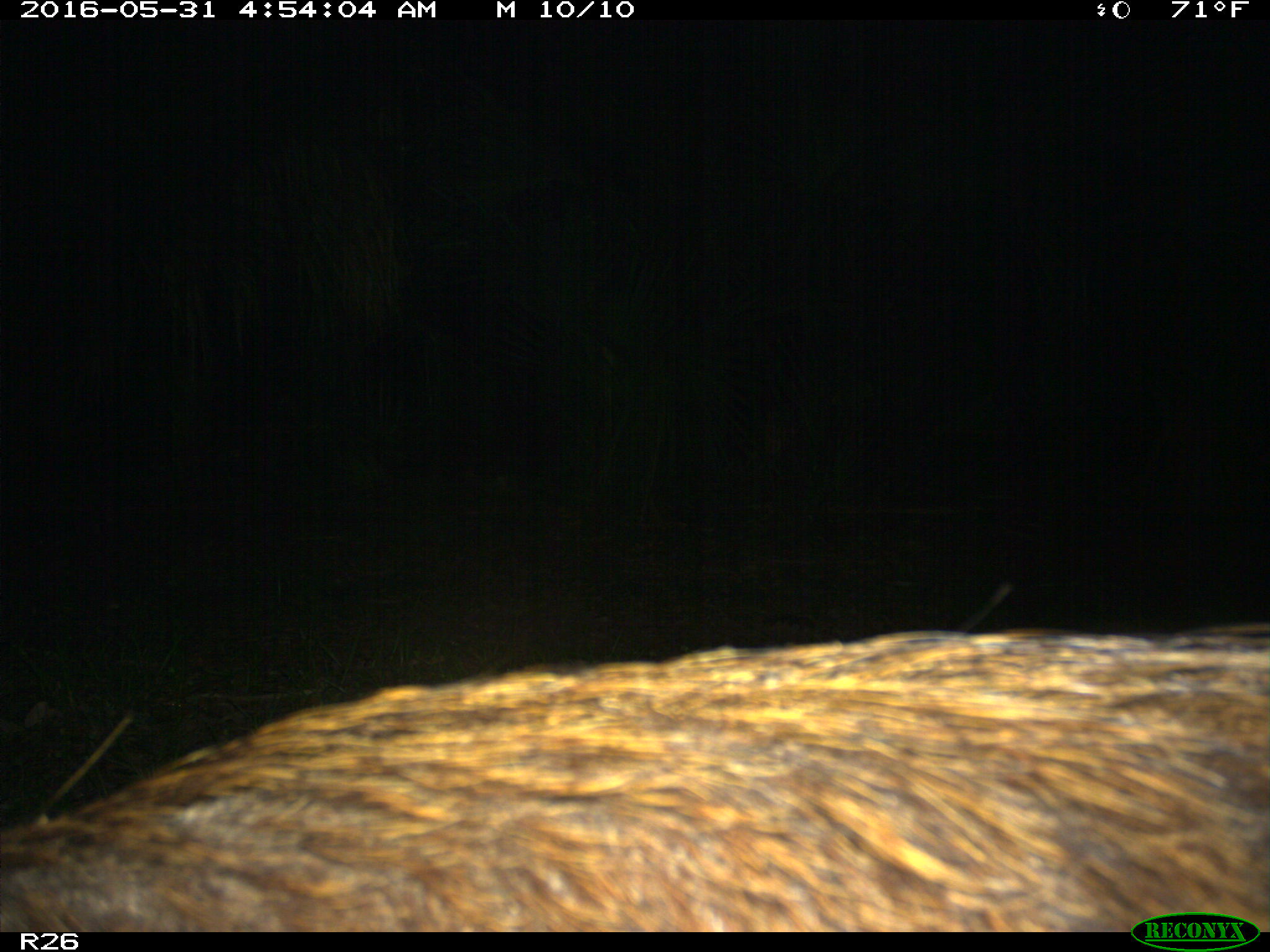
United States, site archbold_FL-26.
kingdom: Animalia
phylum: Chordata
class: Mammalia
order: Artiodactyla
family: Suidae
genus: Sus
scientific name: Sus scrofa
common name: wild boar